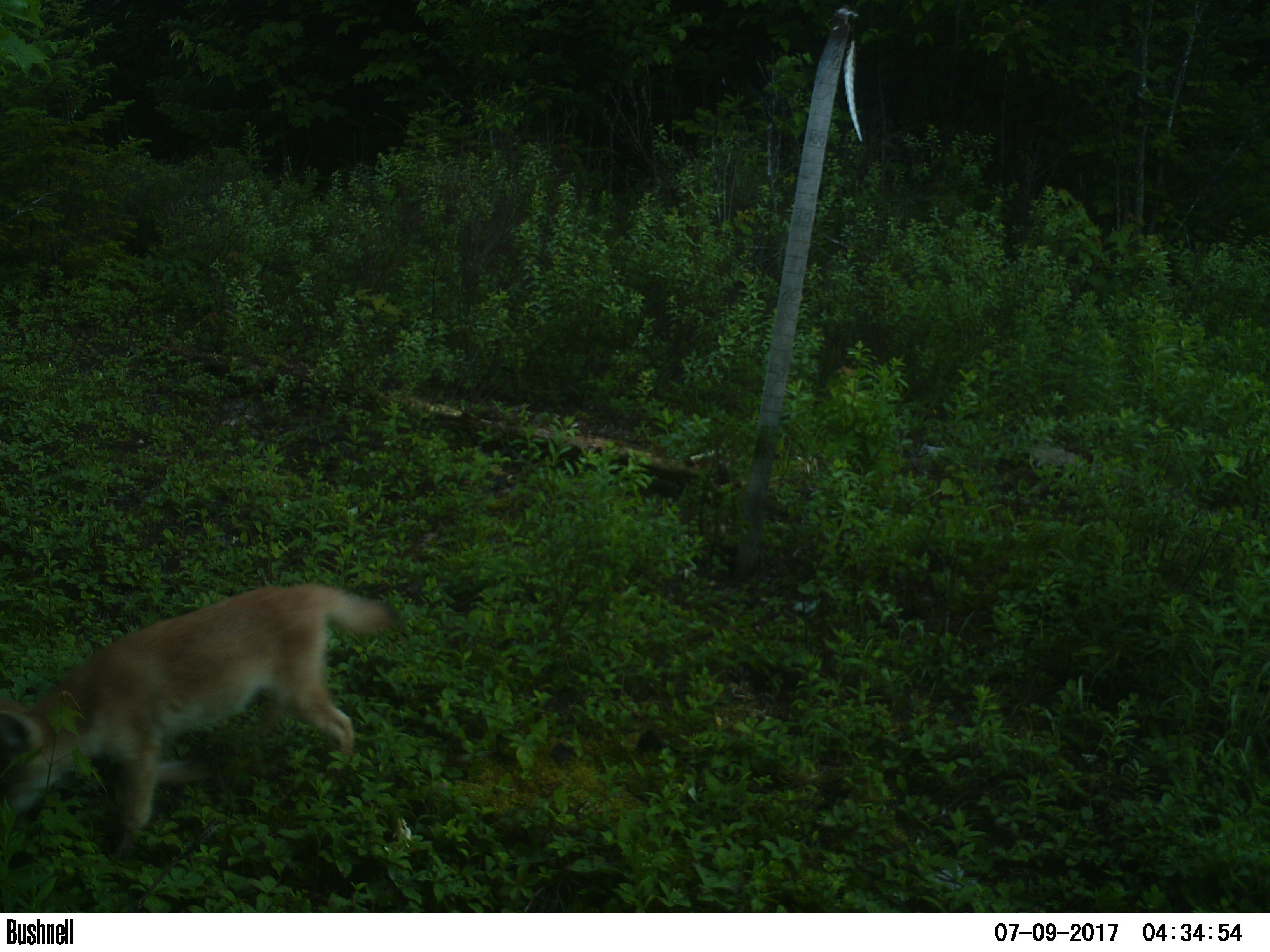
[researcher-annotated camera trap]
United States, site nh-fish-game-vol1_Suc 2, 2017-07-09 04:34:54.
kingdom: Animalia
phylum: Chordata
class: Mammalia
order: Carnivora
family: Canidae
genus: Canis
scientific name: Canis latrans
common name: coyote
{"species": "coyote (Canis latrans)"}